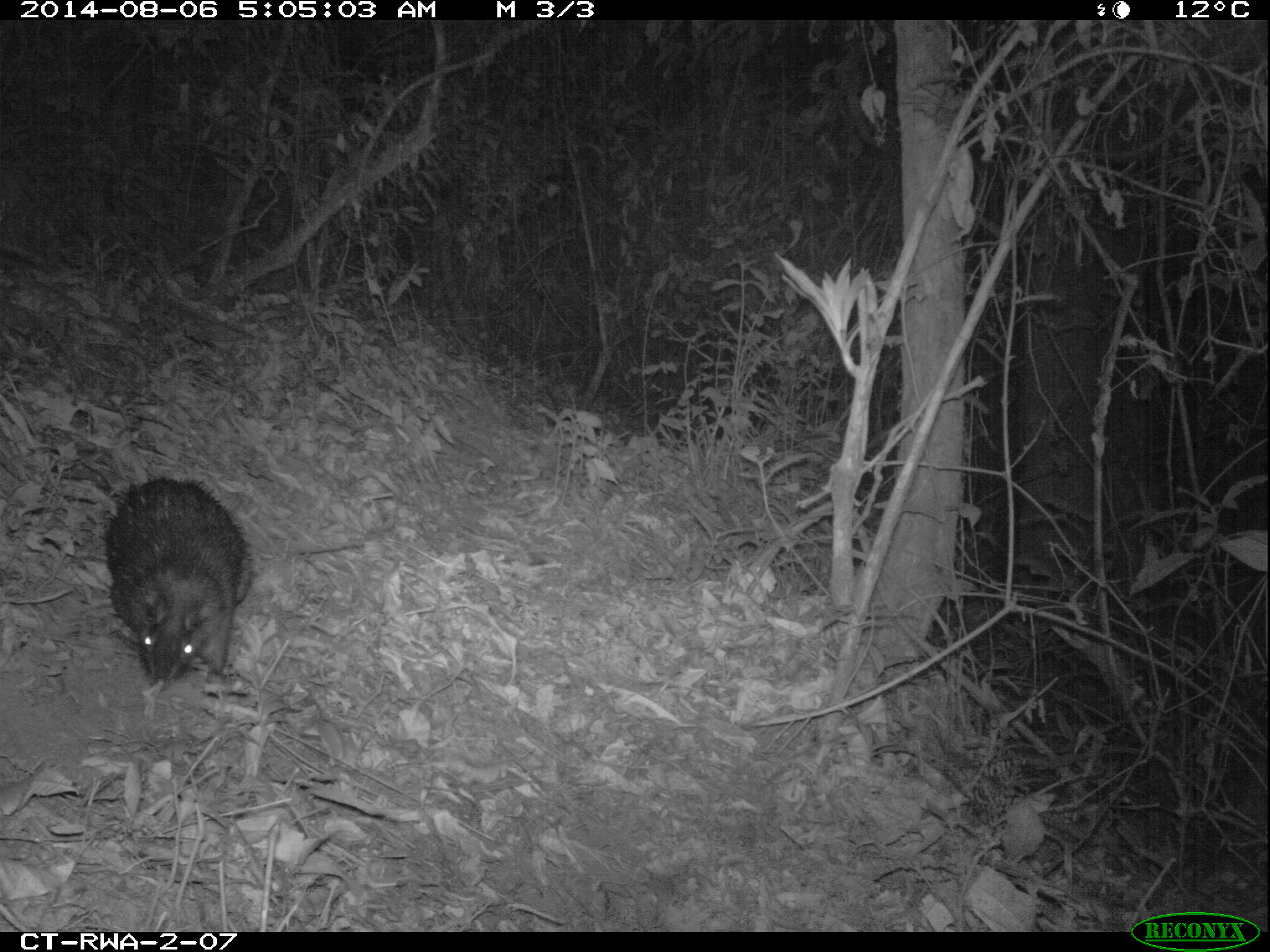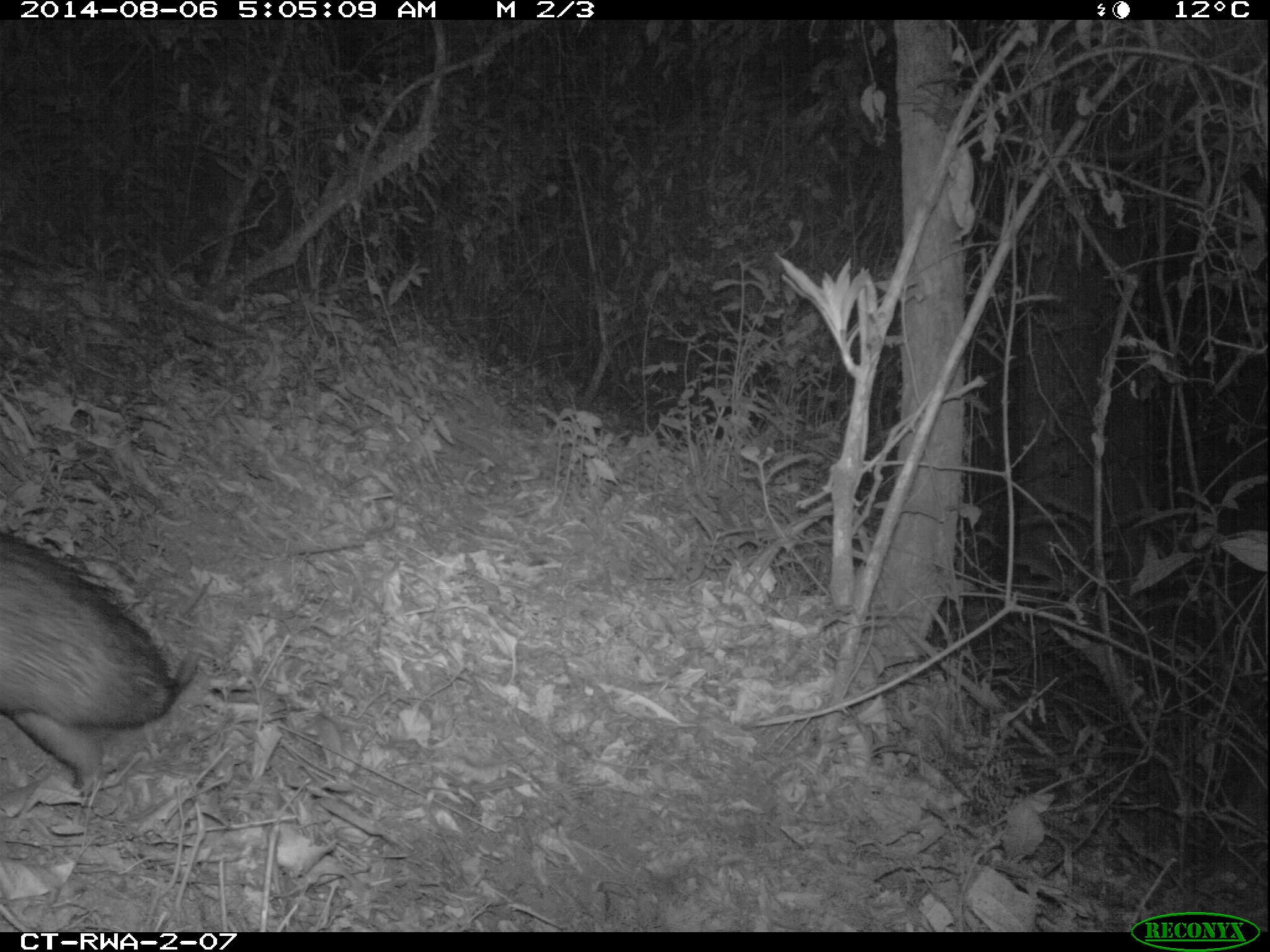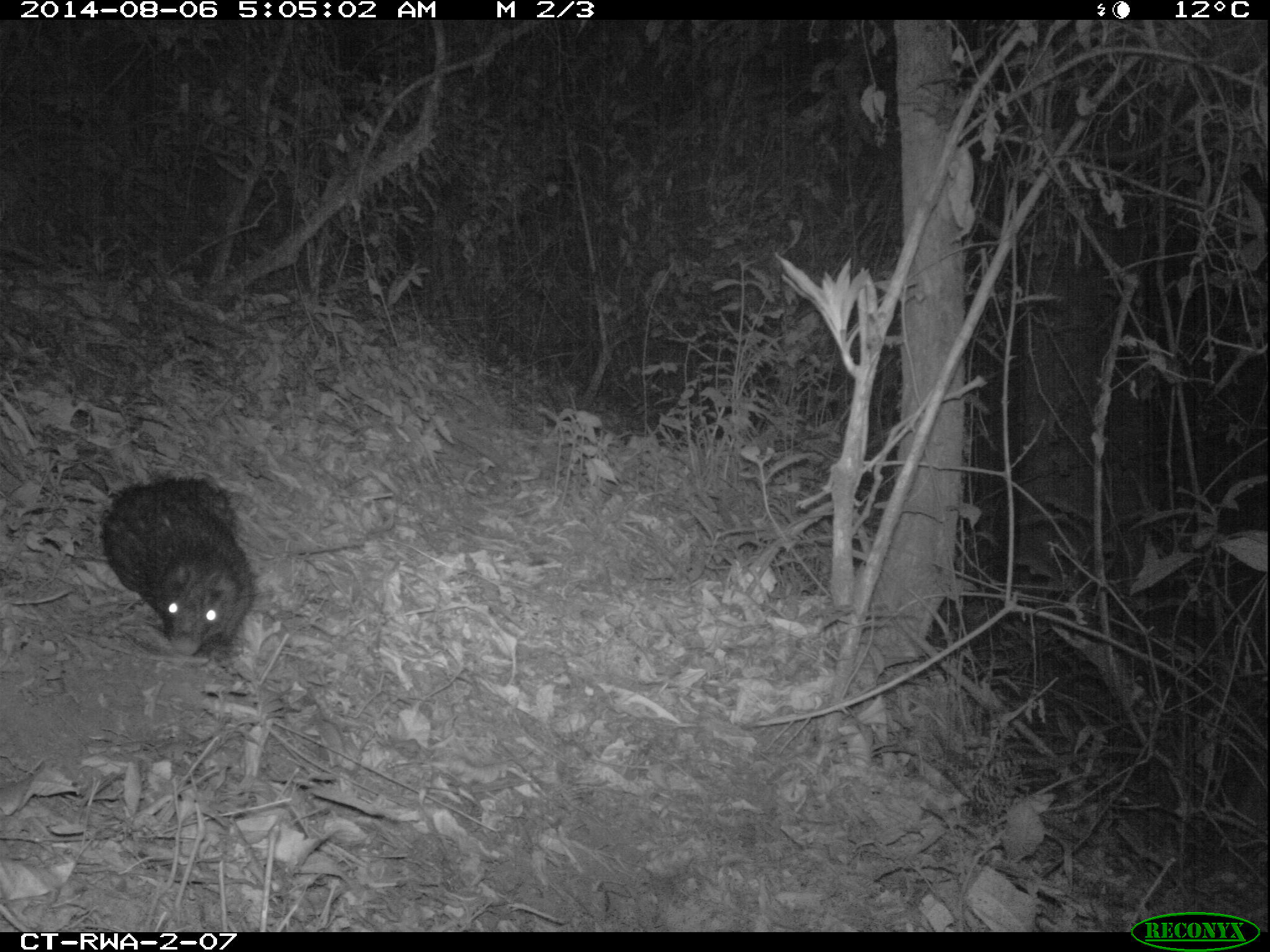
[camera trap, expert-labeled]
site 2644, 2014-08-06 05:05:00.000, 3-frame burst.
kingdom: Animalia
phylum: Chordata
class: Mammalia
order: Rodentia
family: Hystricidae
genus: Atherurus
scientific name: Atherurus africanus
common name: african brush-tailed porcupine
Atherurus africanus (african brush-tailed porcupine), count 1.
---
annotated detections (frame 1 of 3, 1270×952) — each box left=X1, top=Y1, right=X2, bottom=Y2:
atherurus africanus: left=97, top=470, right=256, bottom=697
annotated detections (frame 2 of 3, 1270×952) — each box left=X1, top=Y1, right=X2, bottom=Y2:
atherurus africanus: left=0, top=522, right=205, bottom=799